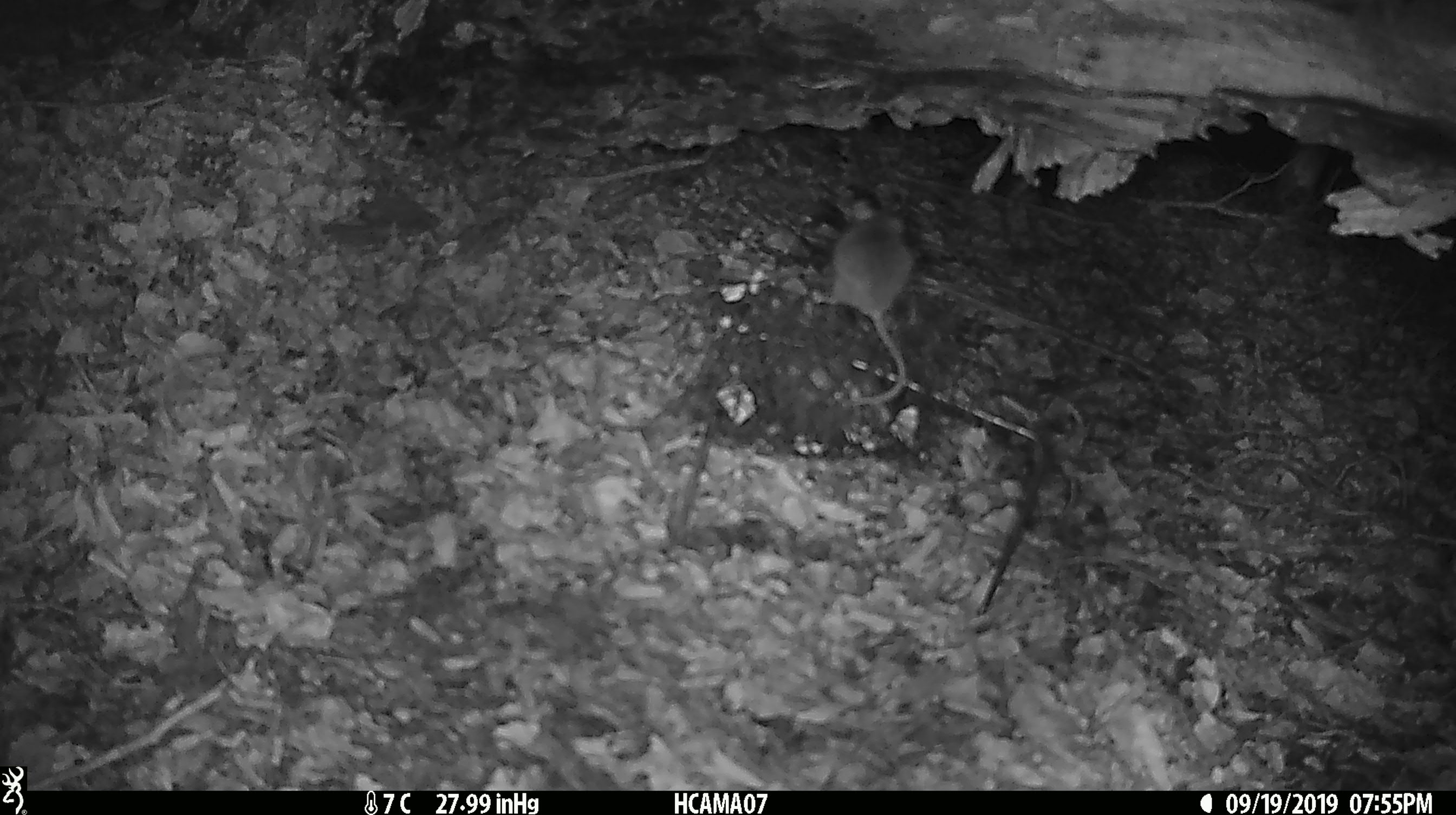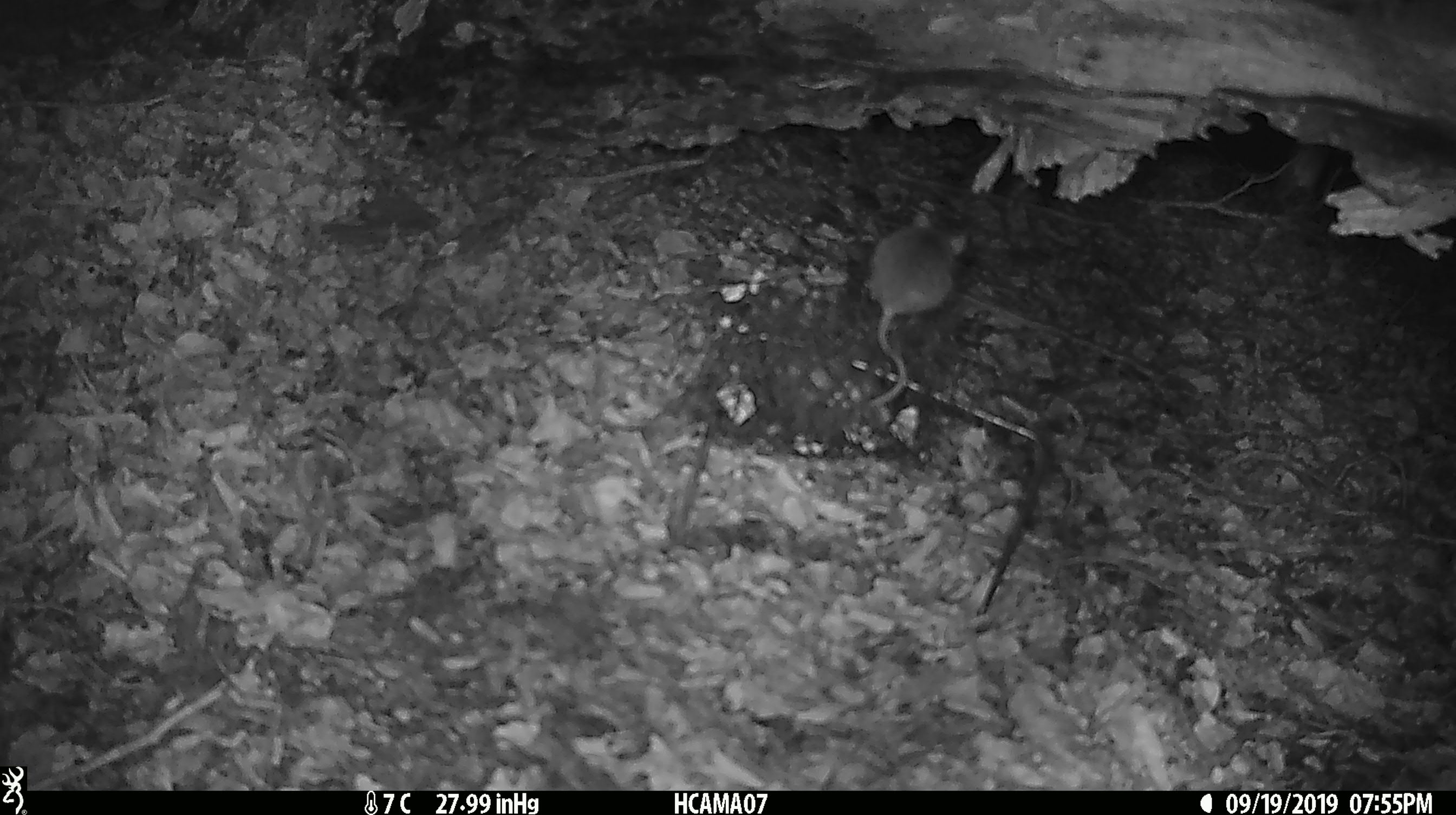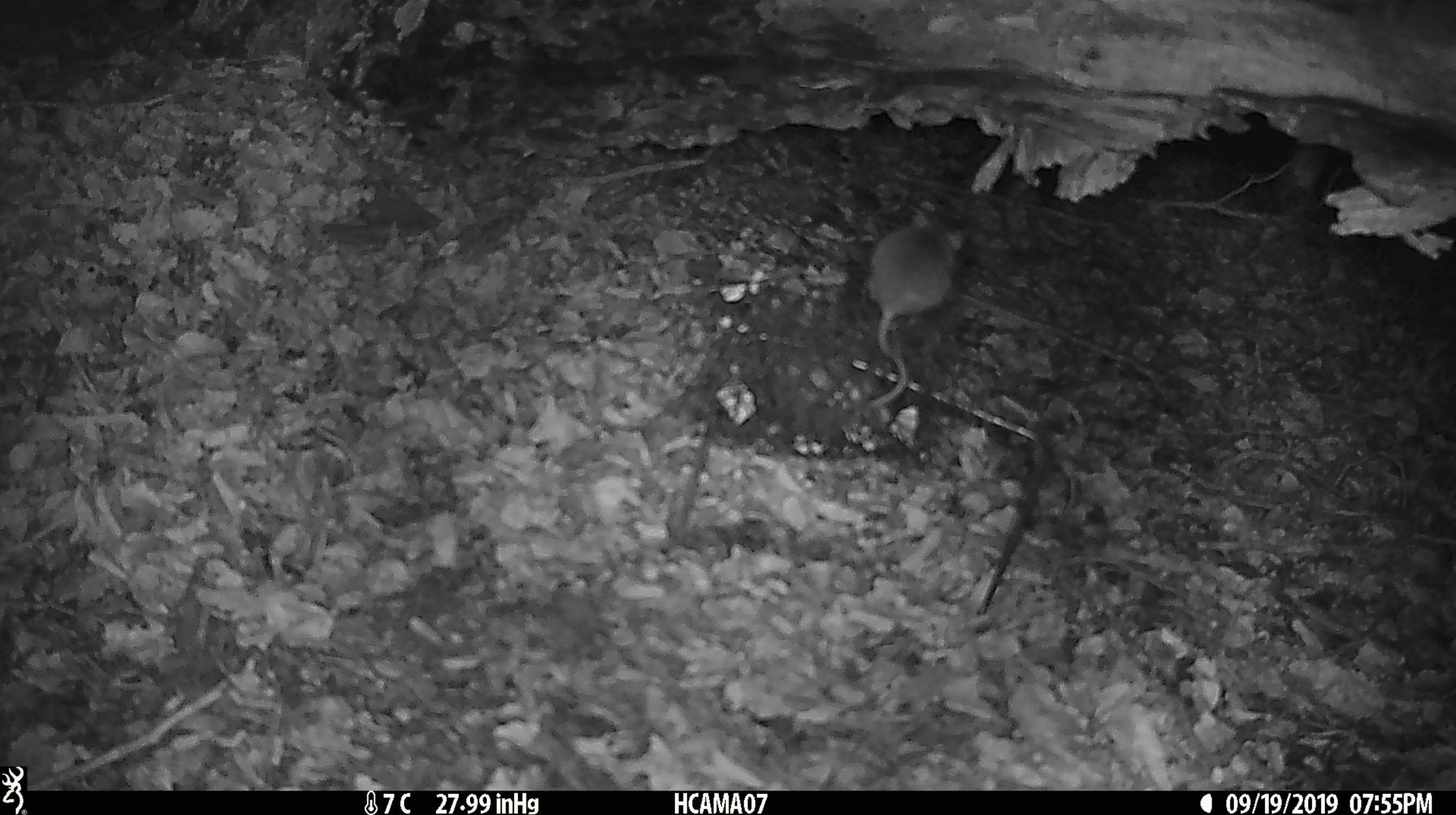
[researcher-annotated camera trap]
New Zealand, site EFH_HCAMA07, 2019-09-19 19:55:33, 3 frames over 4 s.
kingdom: Animalia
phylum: Chordata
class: Mammalia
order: Rodentia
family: Muridae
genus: Mus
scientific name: Mus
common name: mouse